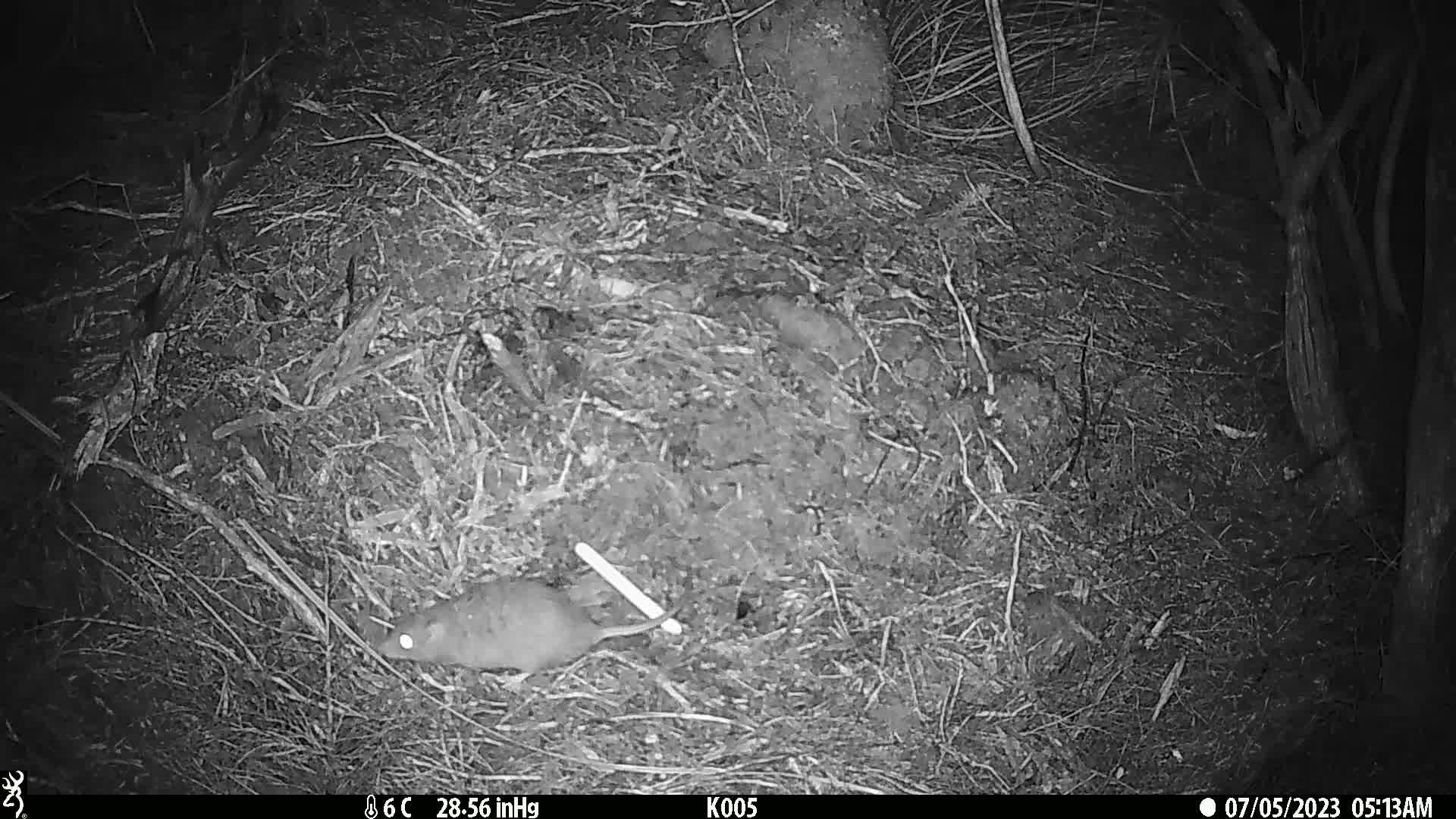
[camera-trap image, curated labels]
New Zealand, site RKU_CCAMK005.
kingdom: Animalia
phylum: Chordata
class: Mammalia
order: Rodentia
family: Muridae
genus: Rattus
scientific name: Rattus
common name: rat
Rat (Rattus).